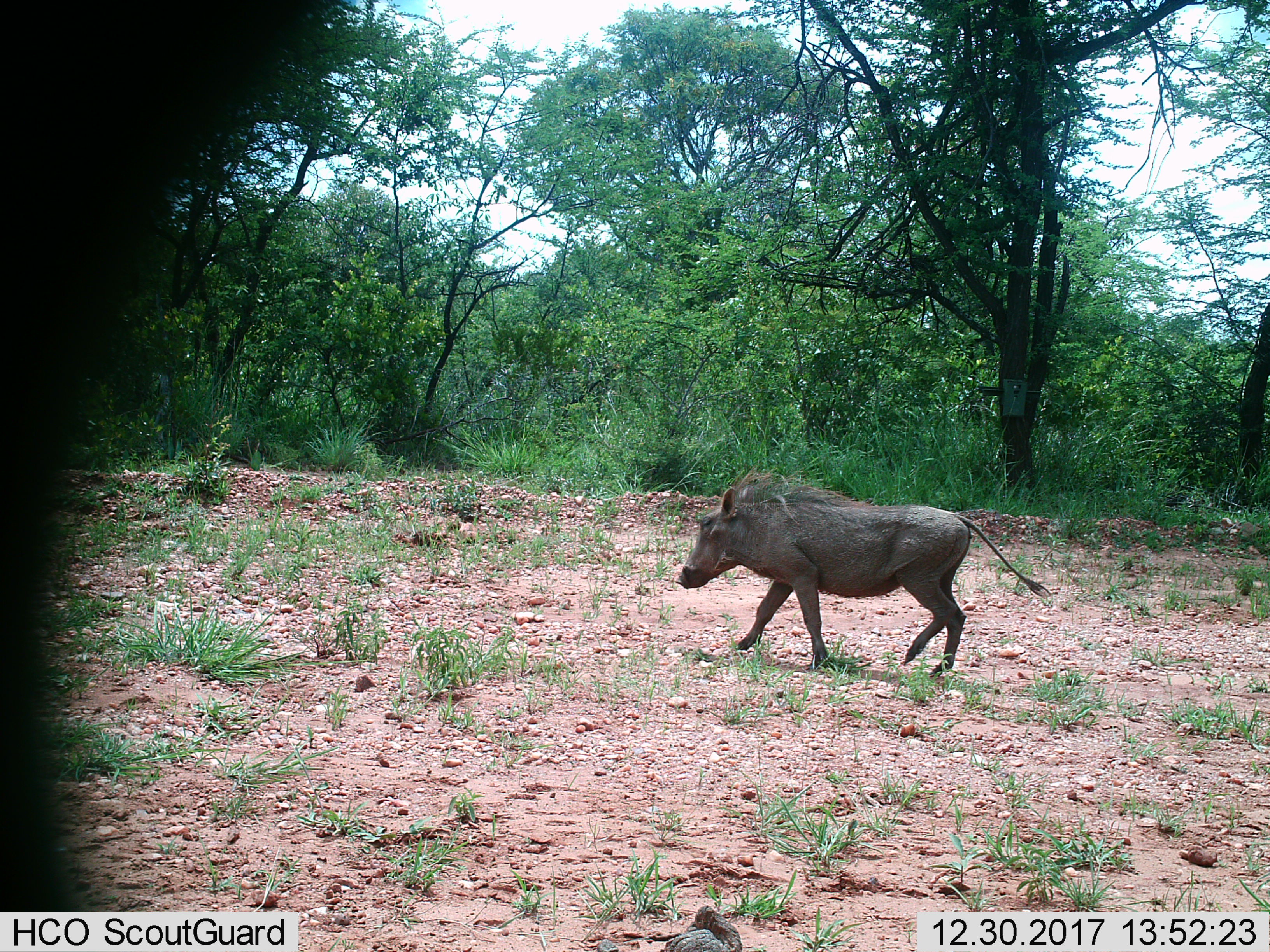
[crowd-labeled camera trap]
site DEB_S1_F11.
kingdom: Animalia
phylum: Chordata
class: Mammalia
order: Artiodactyla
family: Suidae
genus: Phacochoerus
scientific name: Phacochoerus africanus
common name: warthog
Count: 1.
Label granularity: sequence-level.